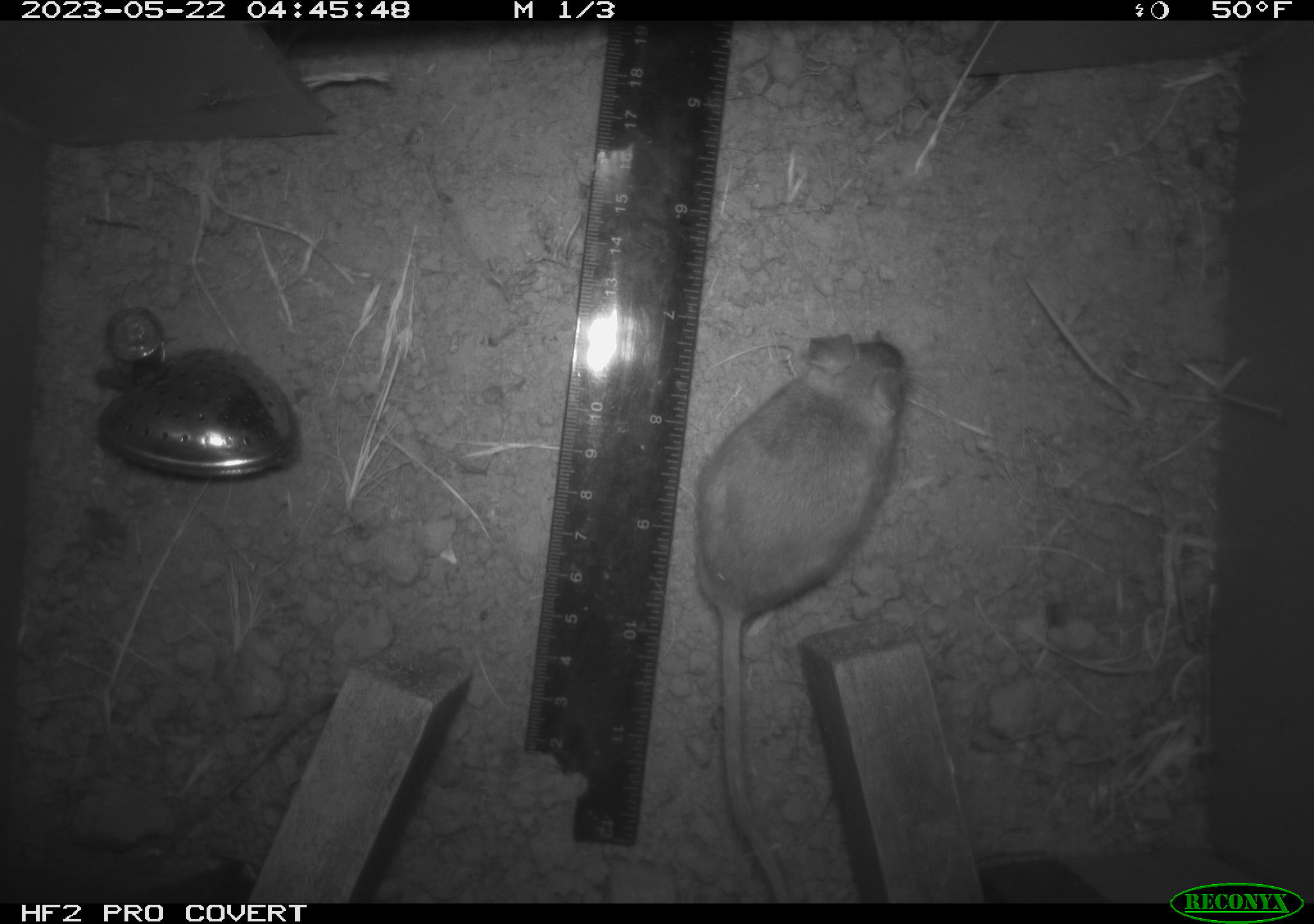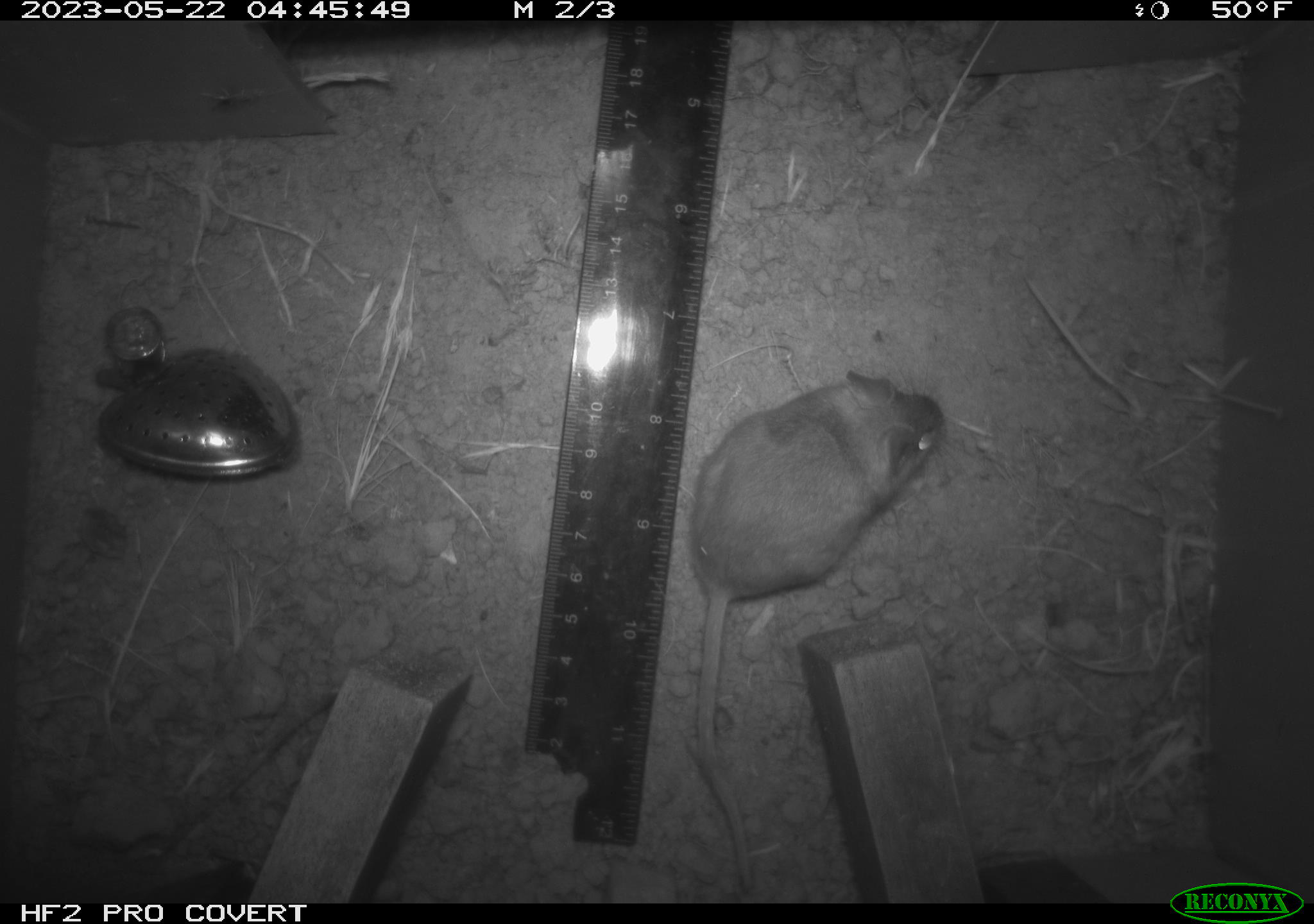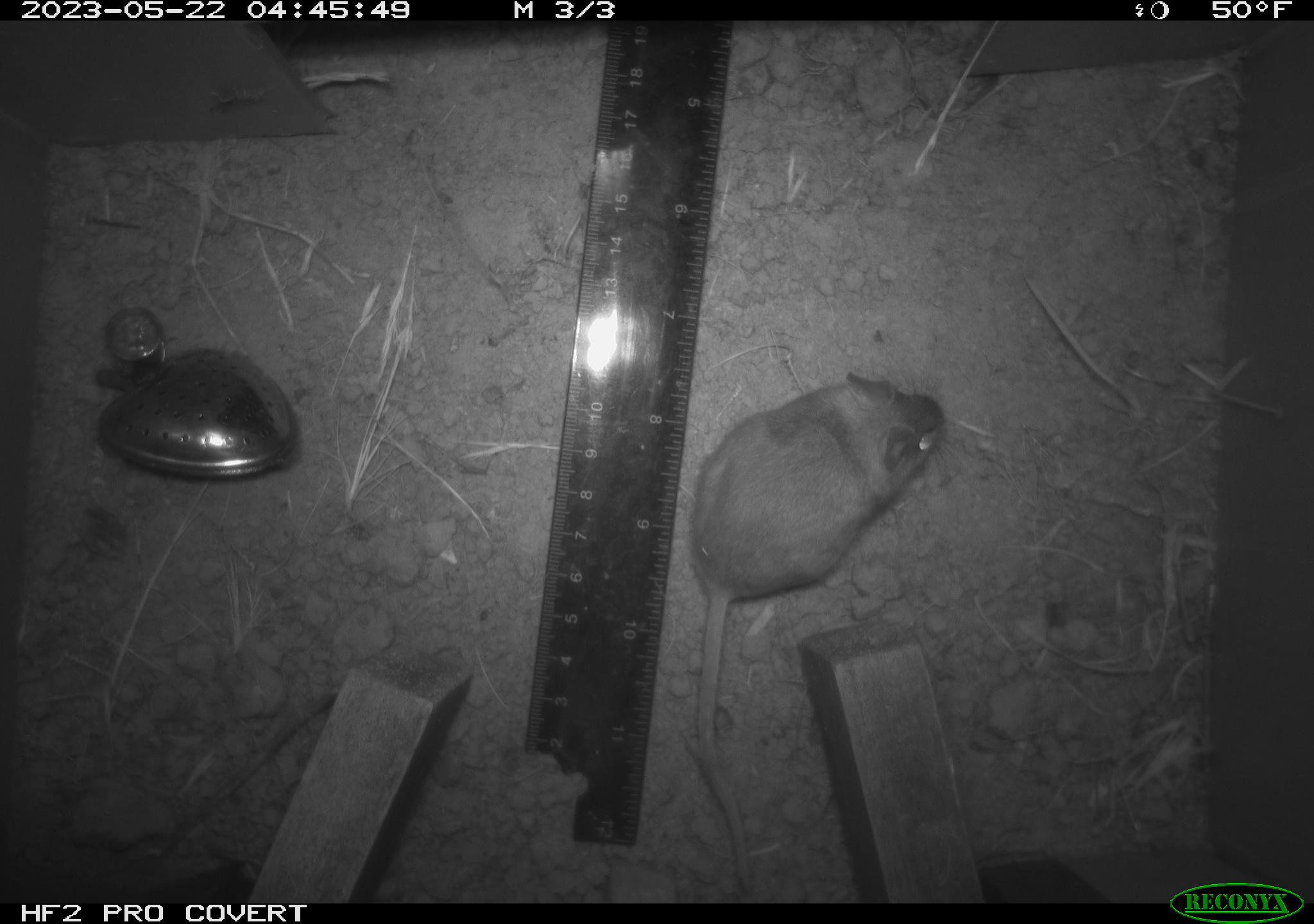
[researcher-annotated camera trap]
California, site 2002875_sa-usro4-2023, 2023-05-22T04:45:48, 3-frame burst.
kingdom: Animalia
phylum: Chordata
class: Mammalia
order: Rodentia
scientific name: Rodentia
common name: mouse species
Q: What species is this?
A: Mouse species (Rodentia).